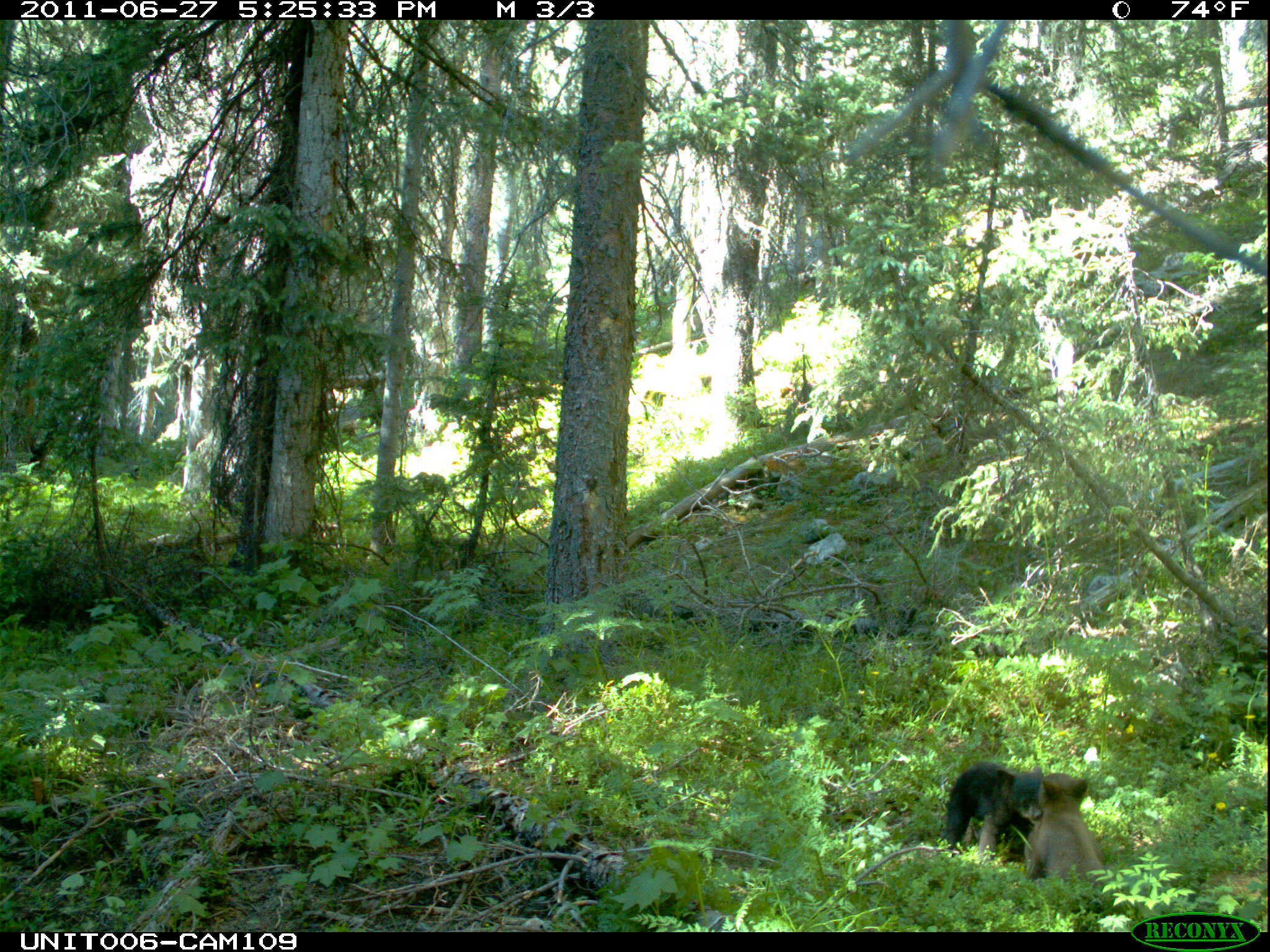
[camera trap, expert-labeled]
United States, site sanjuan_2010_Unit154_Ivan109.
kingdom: Animalia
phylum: Chordata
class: Mammalia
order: Carnivora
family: Ursidae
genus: Ursus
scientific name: Ursus americanus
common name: american black bear